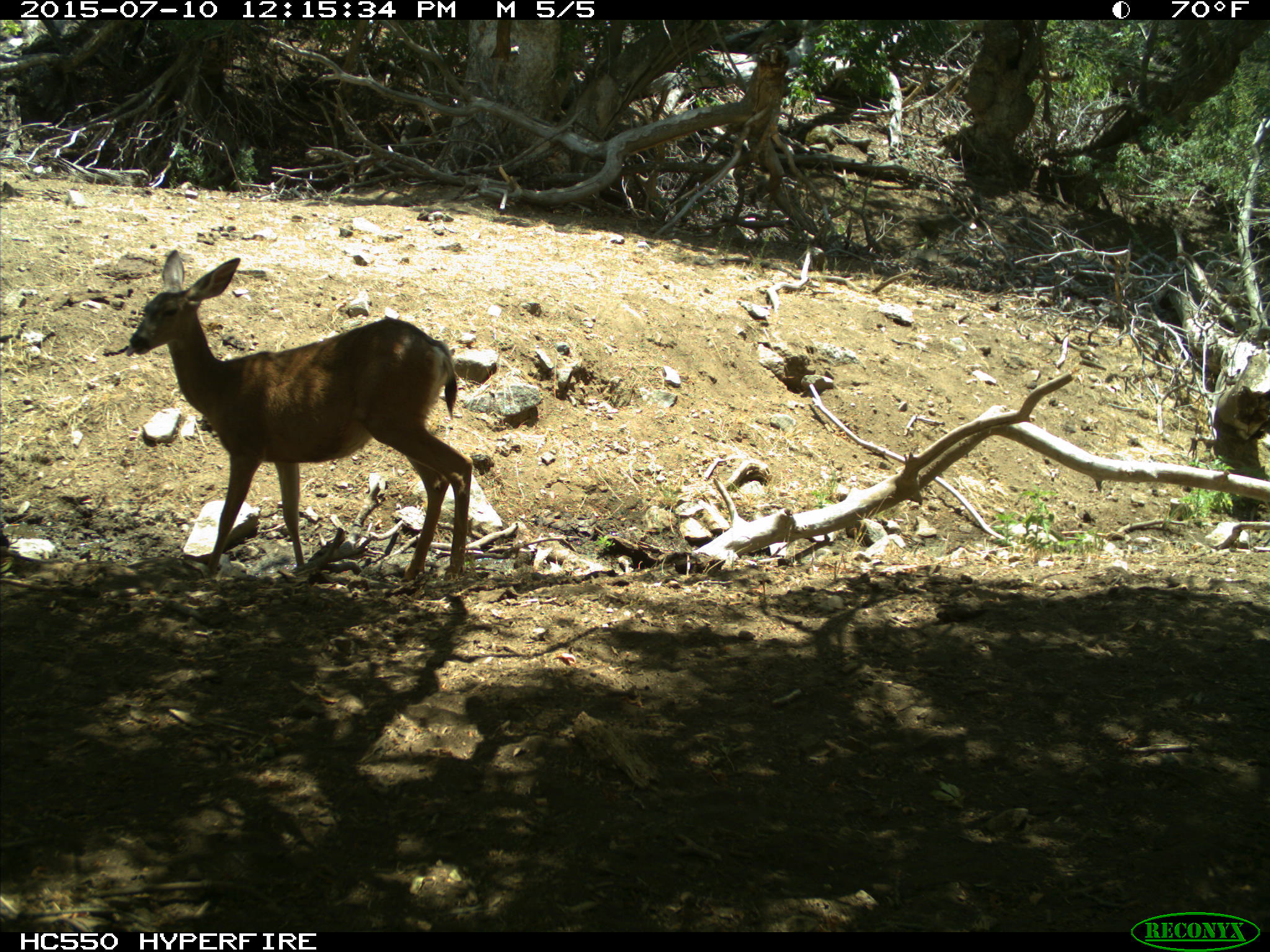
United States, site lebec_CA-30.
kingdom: Animalia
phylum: Chordata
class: Mammalia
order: Artiodactyla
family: Cervidae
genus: Odocoileus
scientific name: Odocoileus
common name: deer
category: unidentified deer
Unidentified deer (deer) (Odocoileus).